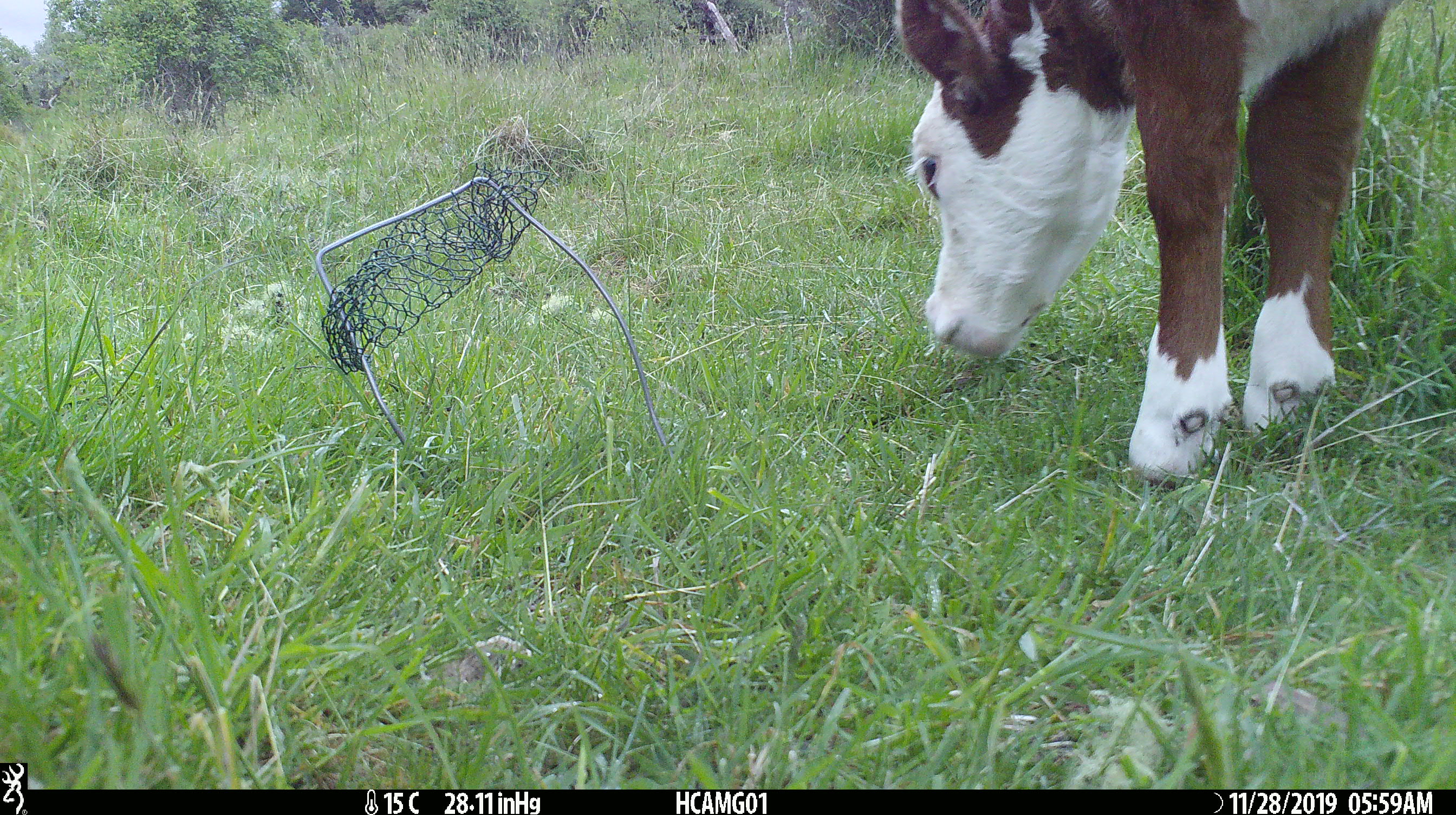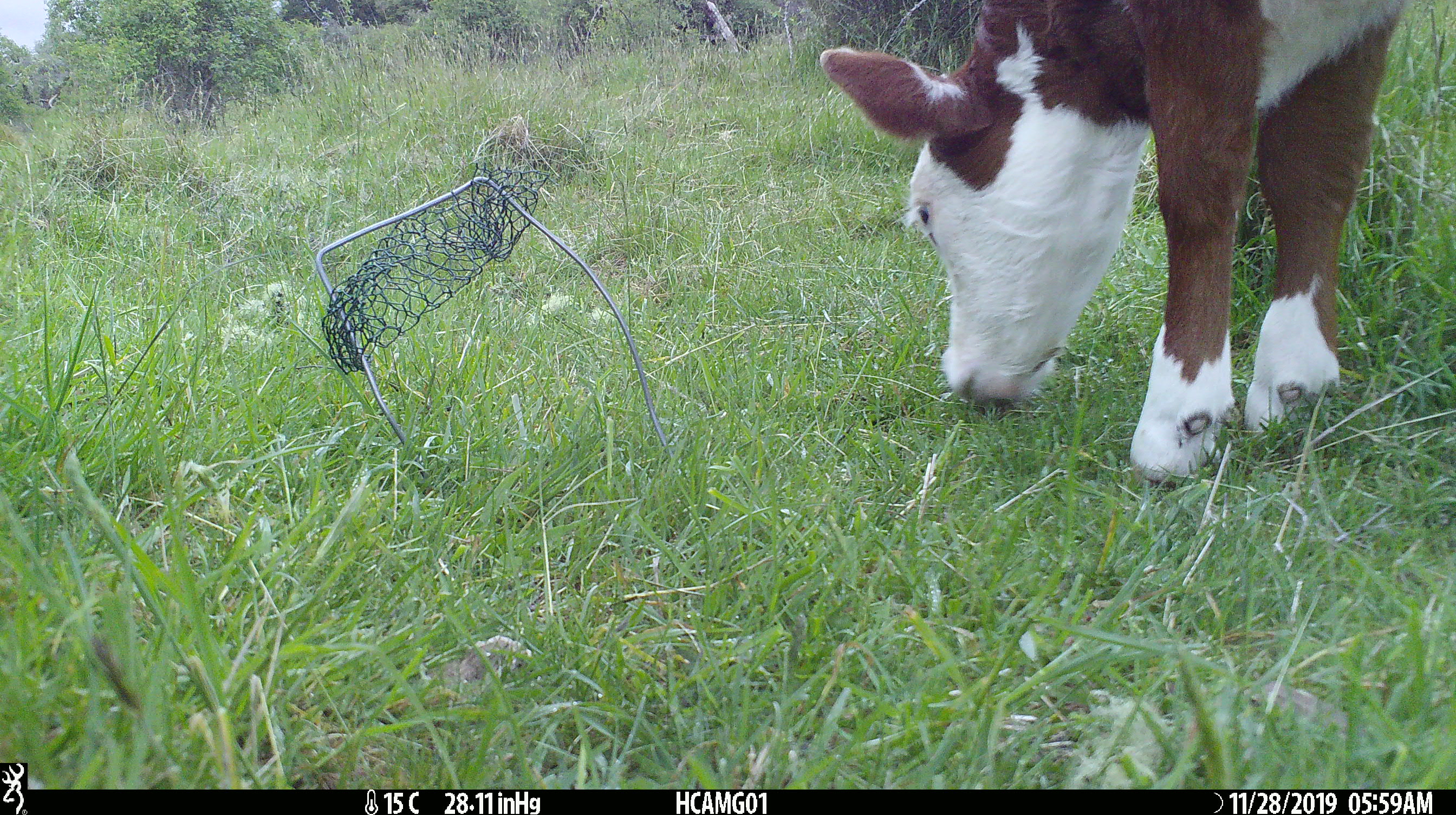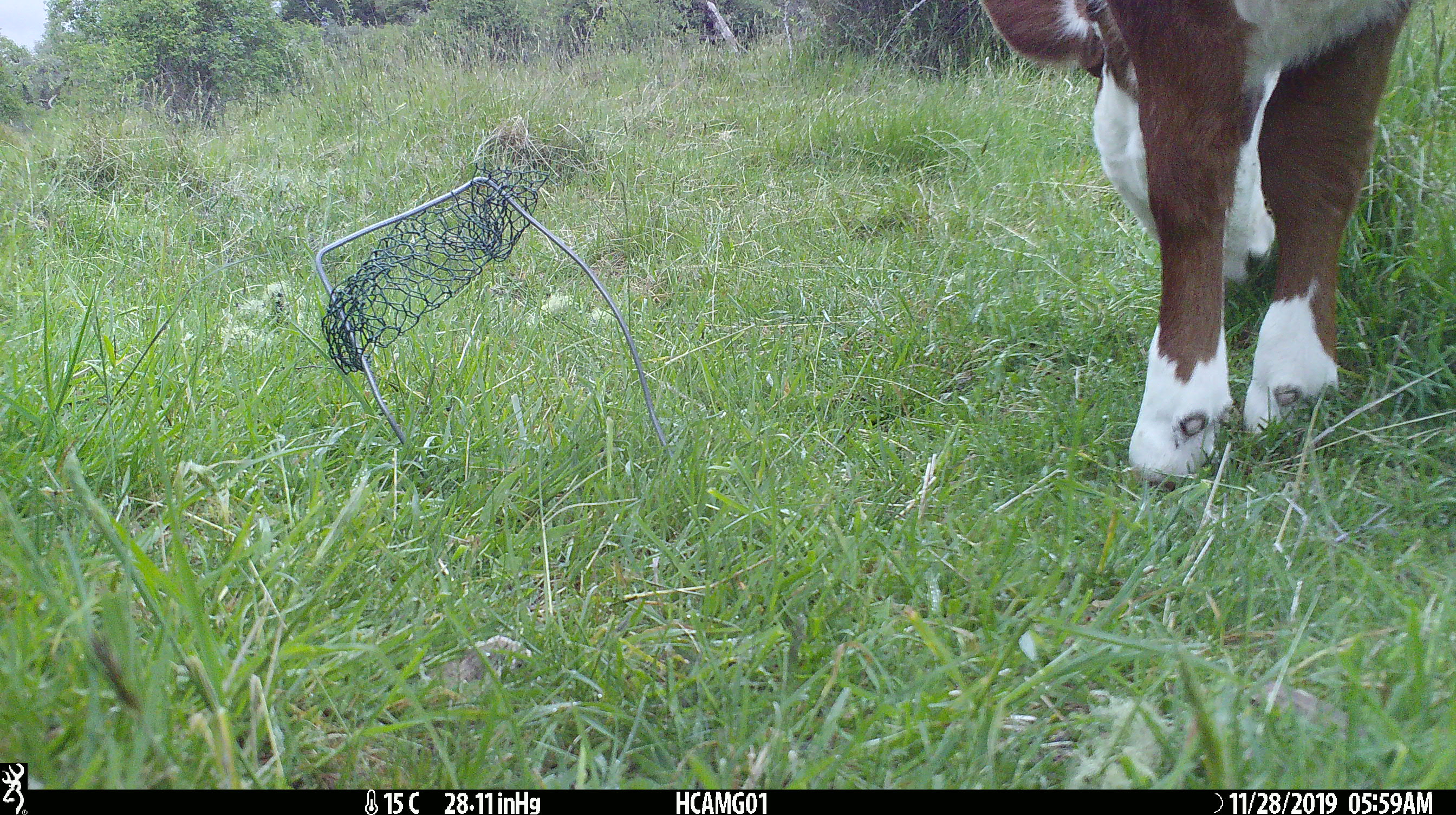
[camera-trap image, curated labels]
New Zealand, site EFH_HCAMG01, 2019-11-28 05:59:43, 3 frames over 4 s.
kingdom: Animalia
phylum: Chordata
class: Mammalia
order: Artiodactyla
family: Bovidae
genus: Bos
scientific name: Bos taurus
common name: domestic cow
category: cow